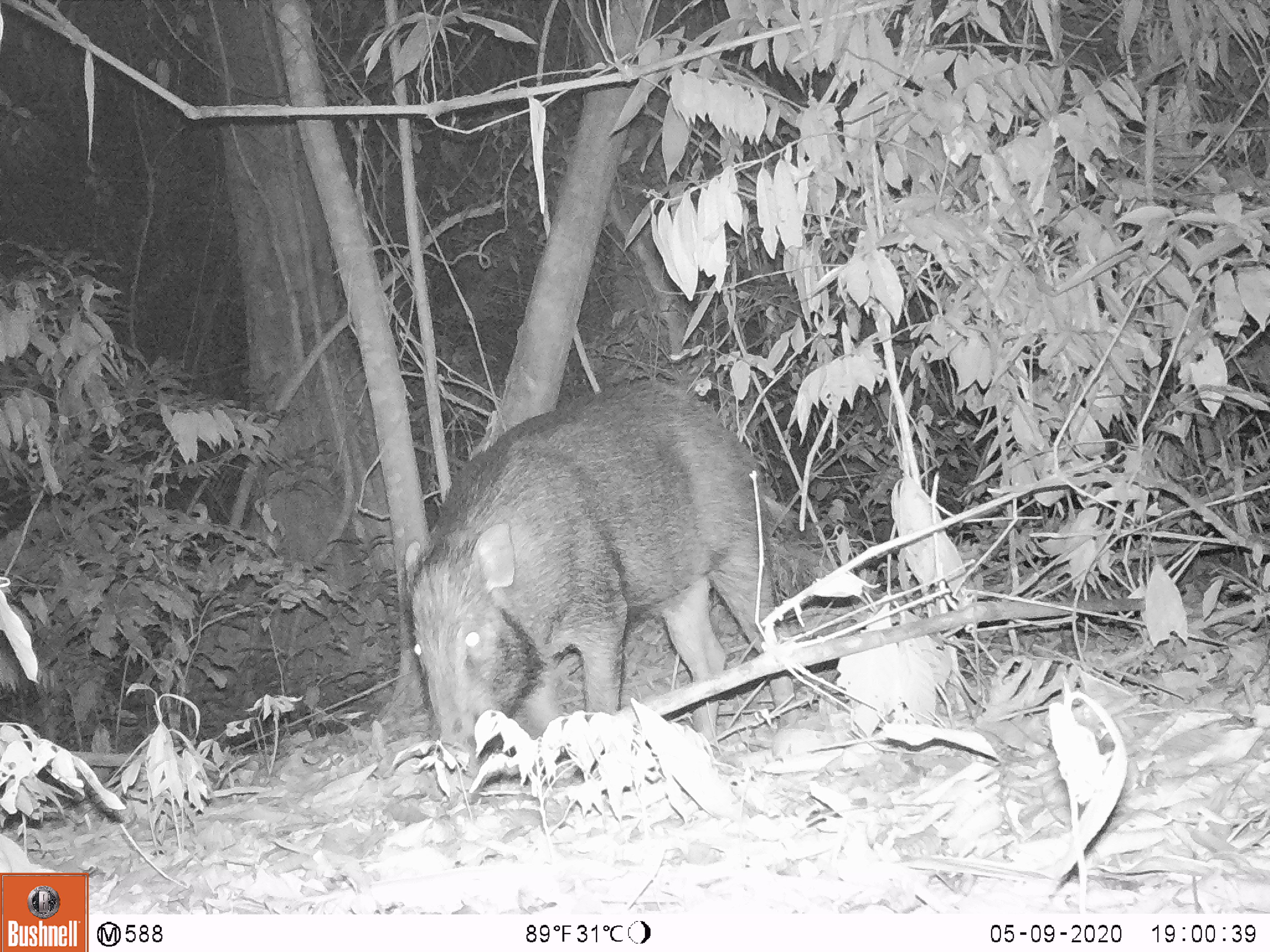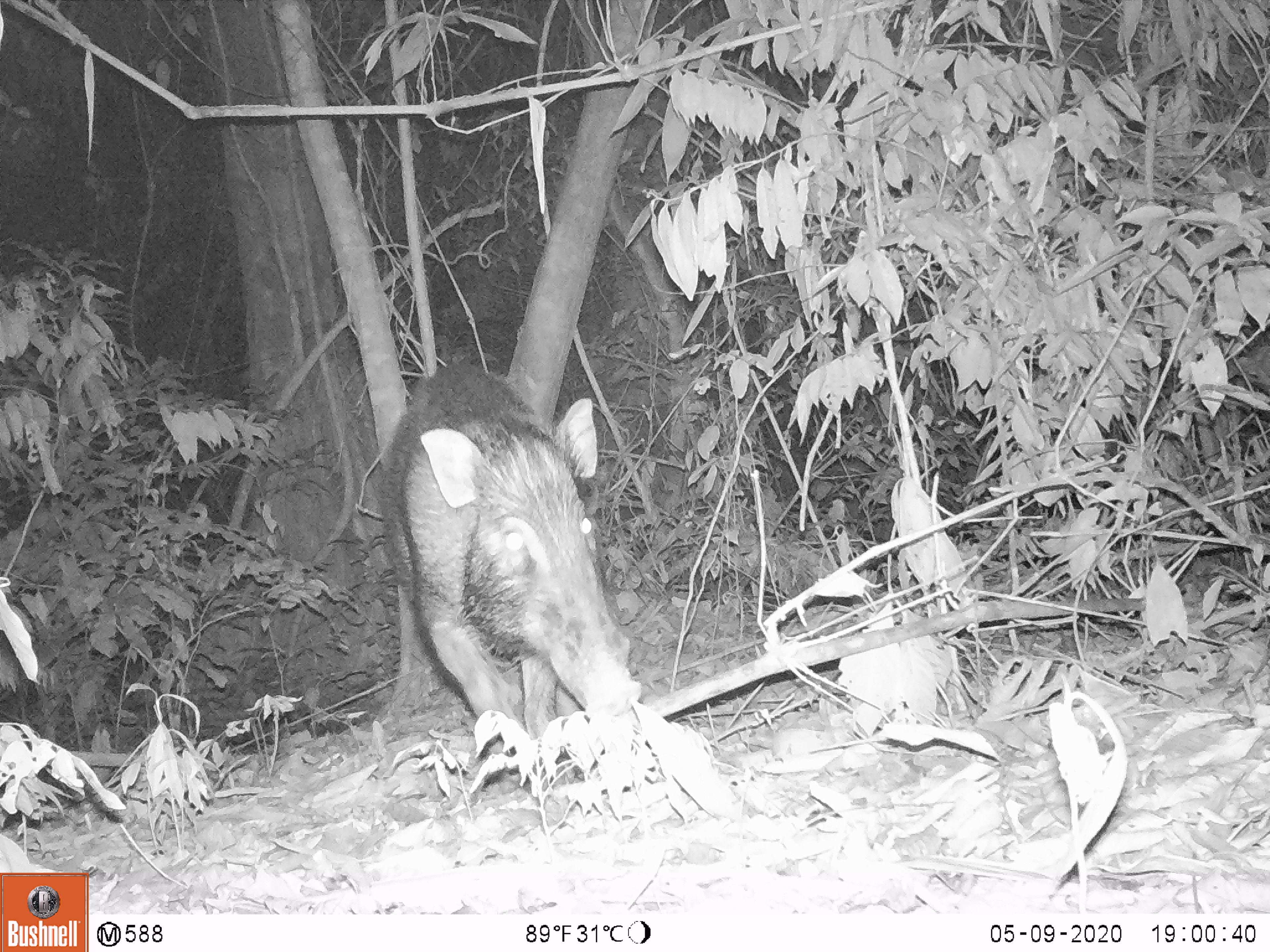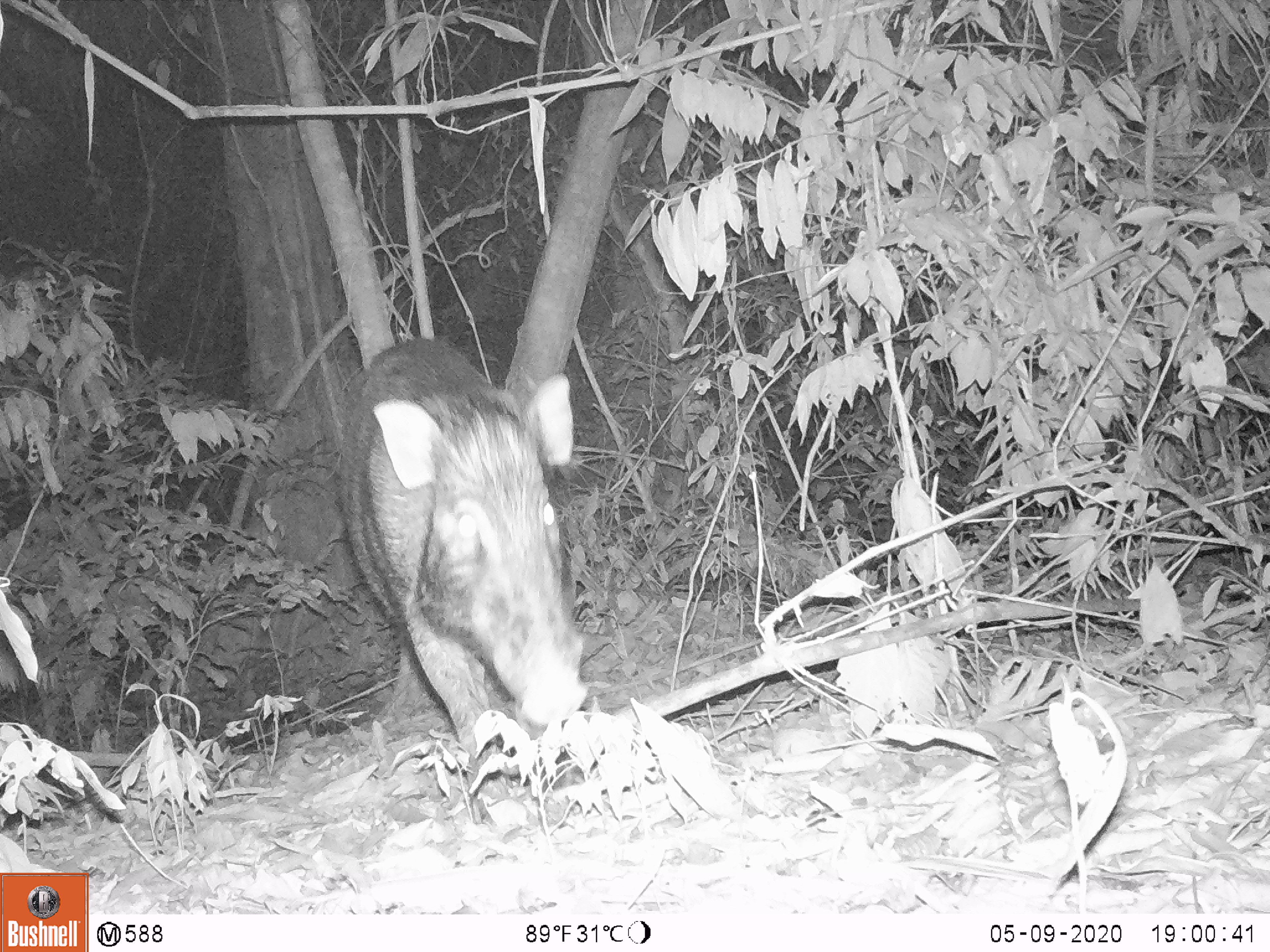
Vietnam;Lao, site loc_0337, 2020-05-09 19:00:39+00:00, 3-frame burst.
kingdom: Animalia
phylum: Chordata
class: Mammalia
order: Artiodactyla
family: Suidae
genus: Sus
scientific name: Sus scrofa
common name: eurasian wild pig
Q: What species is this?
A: Eurasian wild pig (Sus scrofa).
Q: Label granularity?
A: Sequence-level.